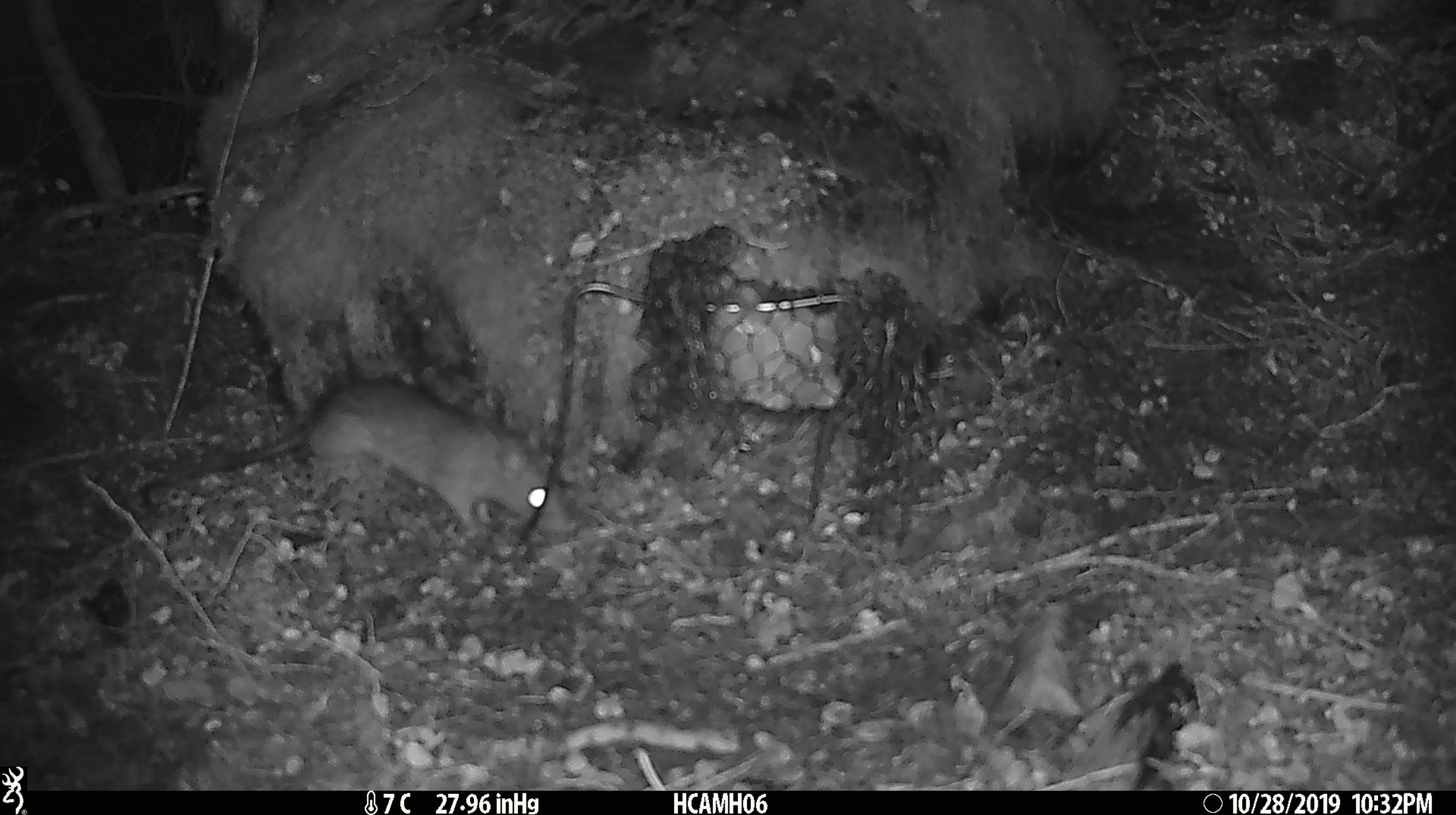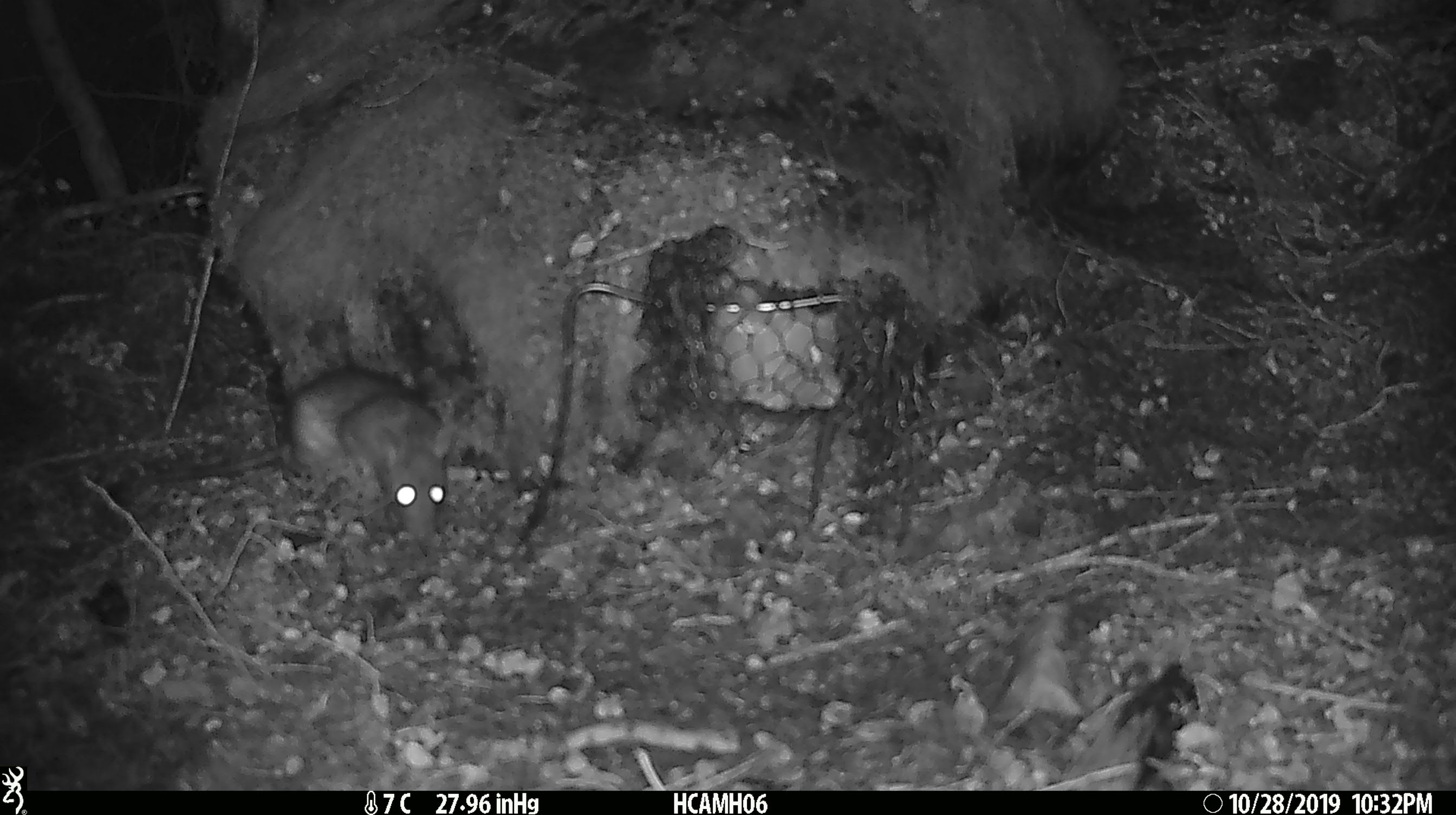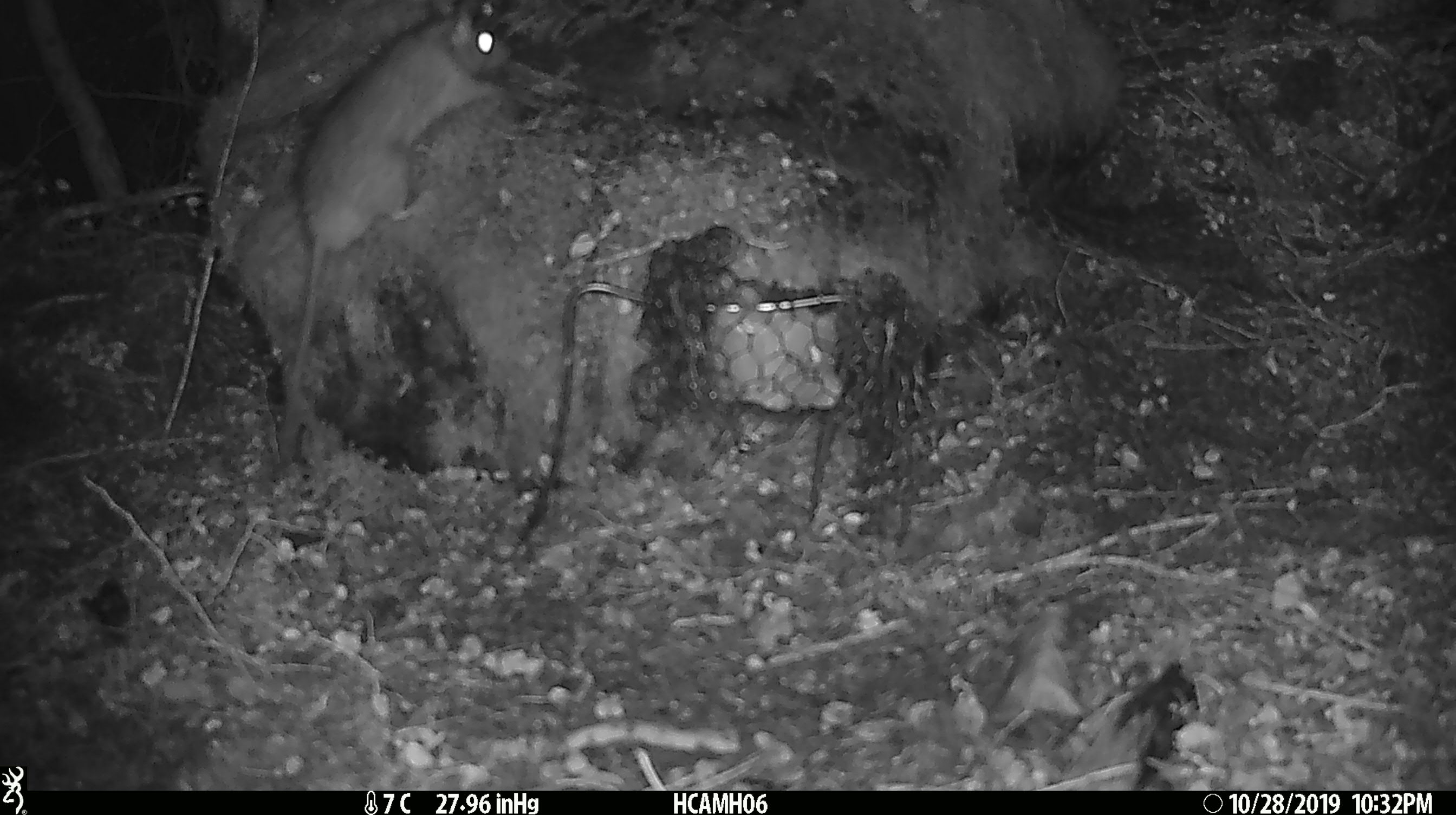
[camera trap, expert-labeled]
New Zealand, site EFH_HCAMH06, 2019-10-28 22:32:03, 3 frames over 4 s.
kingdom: Animalia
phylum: Chordata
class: Mammalia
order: Rodentia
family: Muridae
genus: Rattus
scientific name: Rattus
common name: rat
Rat (Rattus).